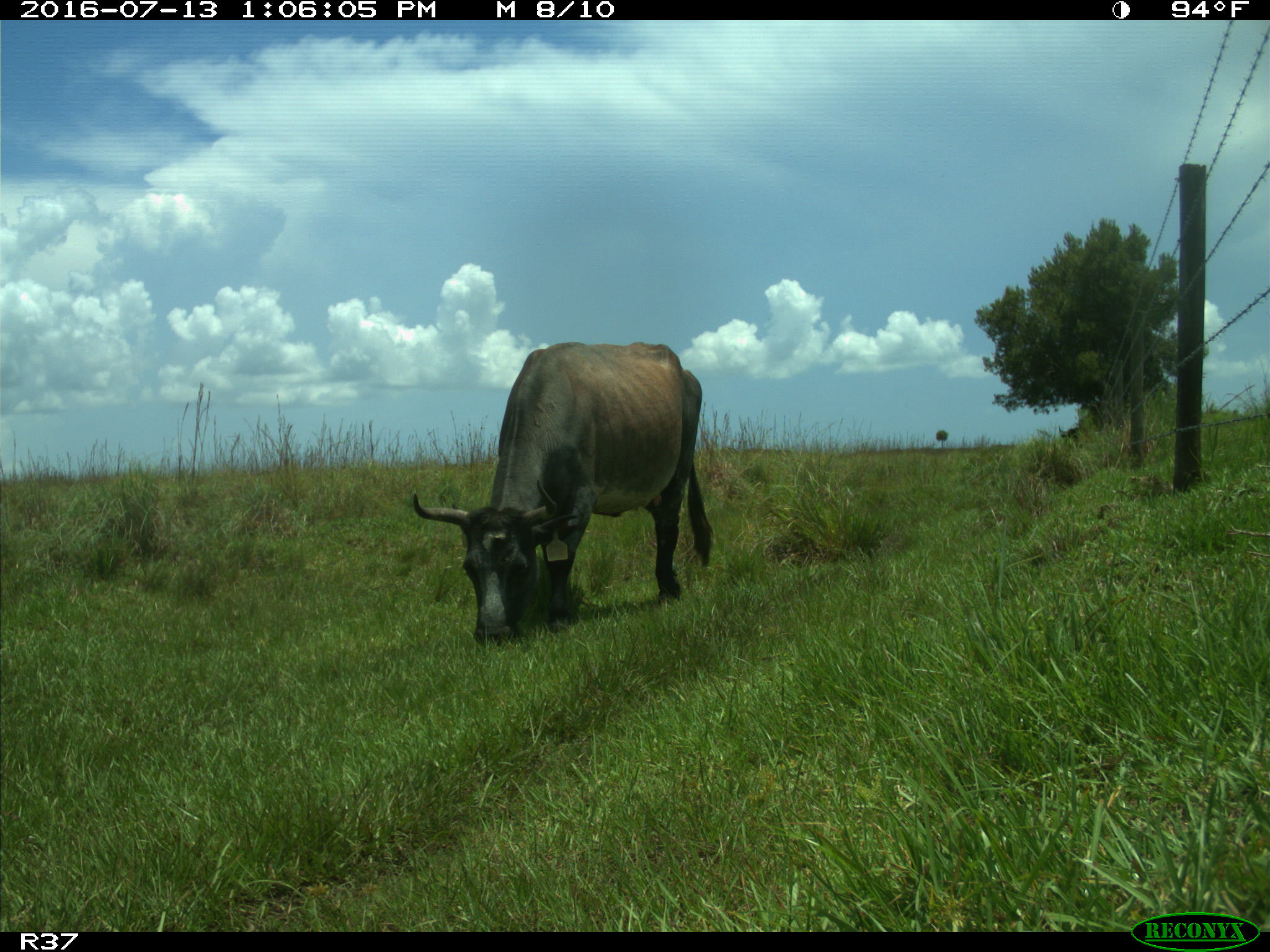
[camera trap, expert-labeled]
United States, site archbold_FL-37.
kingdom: Animalia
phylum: Chordata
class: Mammalia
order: Artiodactyla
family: Bovidae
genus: Bos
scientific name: Bos taurus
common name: domestic cow